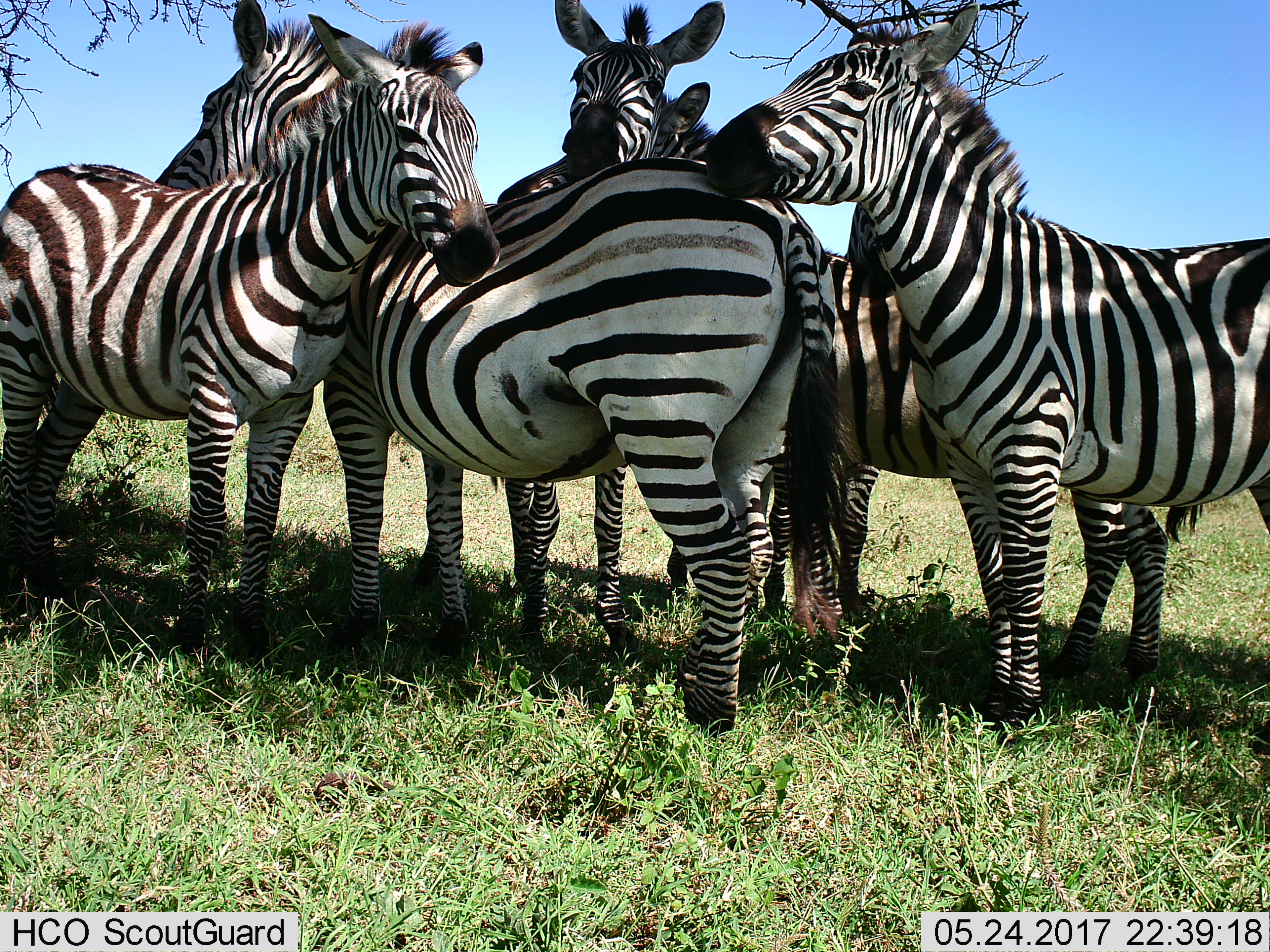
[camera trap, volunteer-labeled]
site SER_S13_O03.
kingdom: Animalia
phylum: Chordata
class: Mammalia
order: Perissodactyla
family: Equidae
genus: Equus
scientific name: Equus quagga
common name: plains zebra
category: zebraplains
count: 5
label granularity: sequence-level